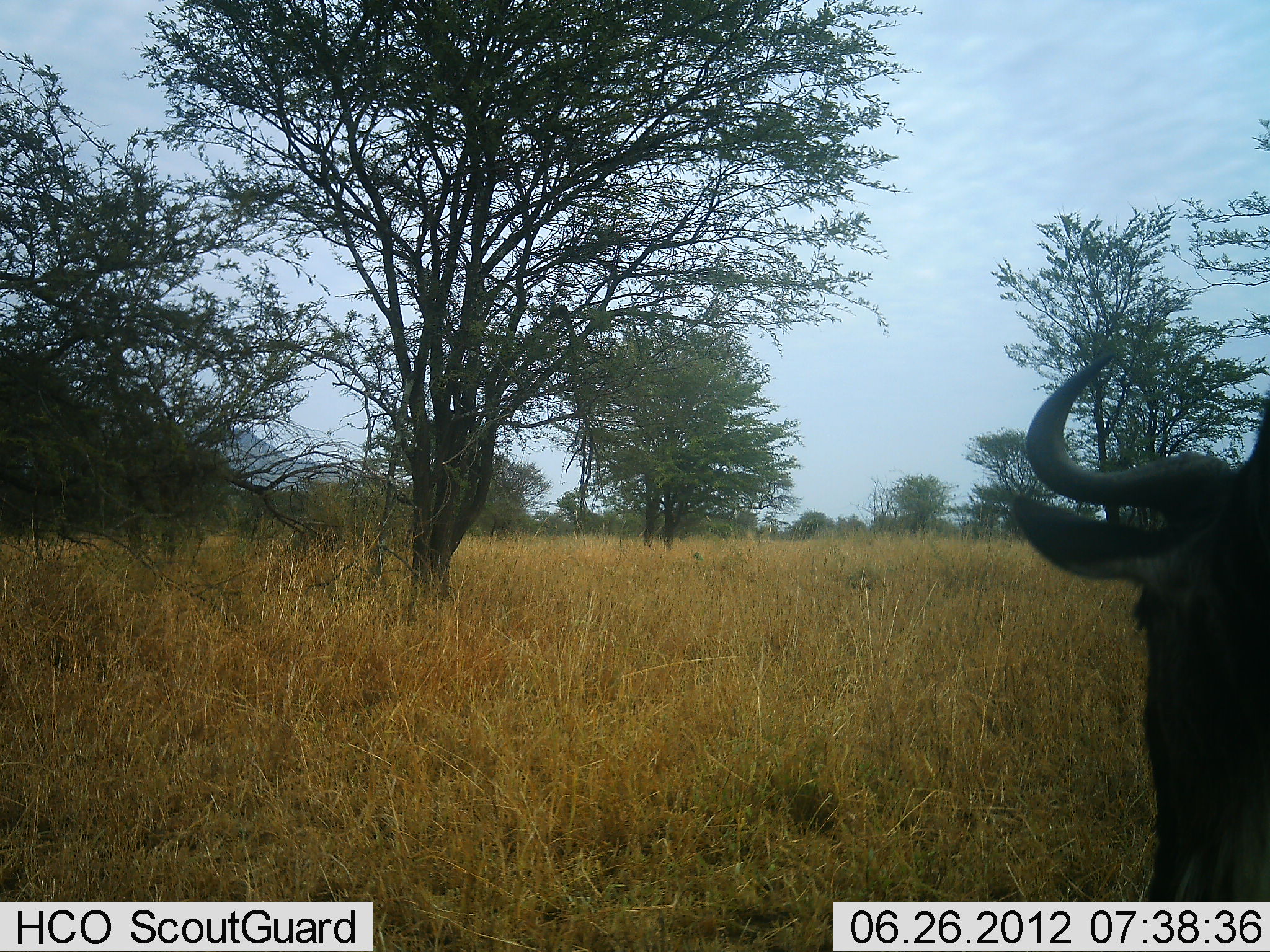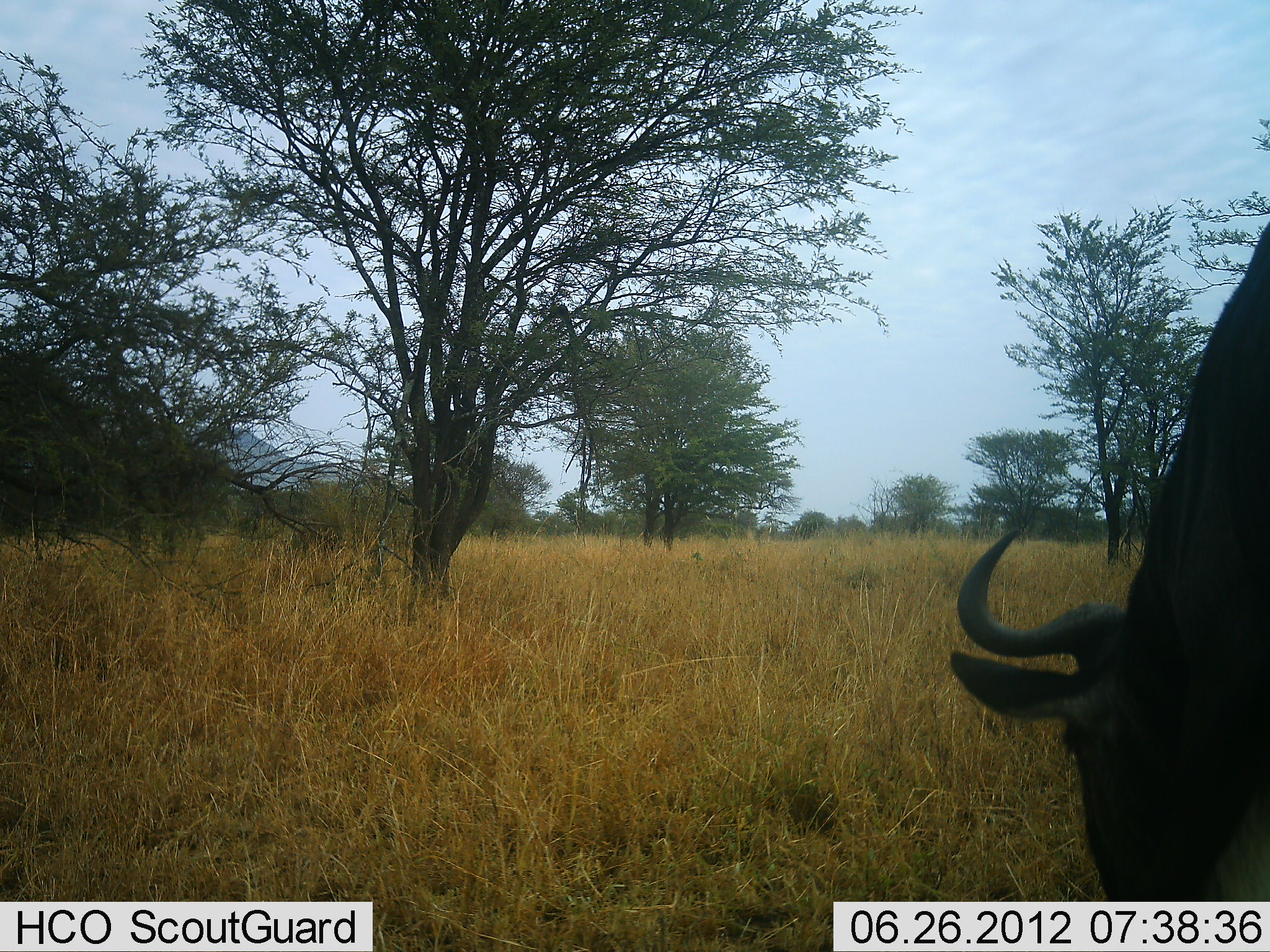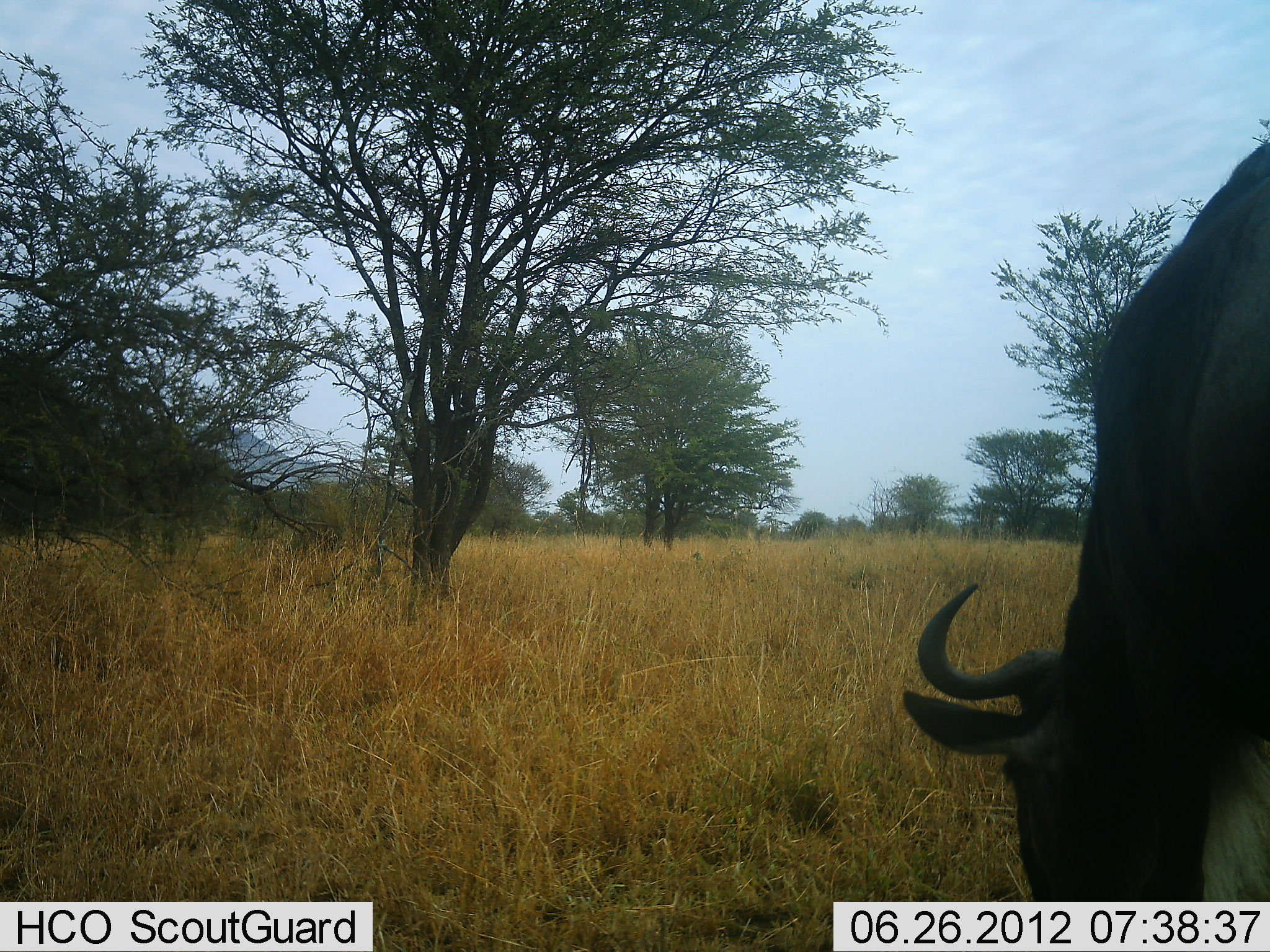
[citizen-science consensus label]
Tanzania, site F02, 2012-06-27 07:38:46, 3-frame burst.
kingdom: Animalia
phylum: Chordata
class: Mammalia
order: Artiodactyla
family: Bovidae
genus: Connochaetes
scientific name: Connochaetes taurinus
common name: blue wildebeest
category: wildebeest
Wildebeest (blue wildebeest) (Connochaetes taurinus), count 1. Behavior (volunteer vote fractions): standing 20%, resting 0%, moving 20%, interacting 0%. Young present (vote fraction): 0%. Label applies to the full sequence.